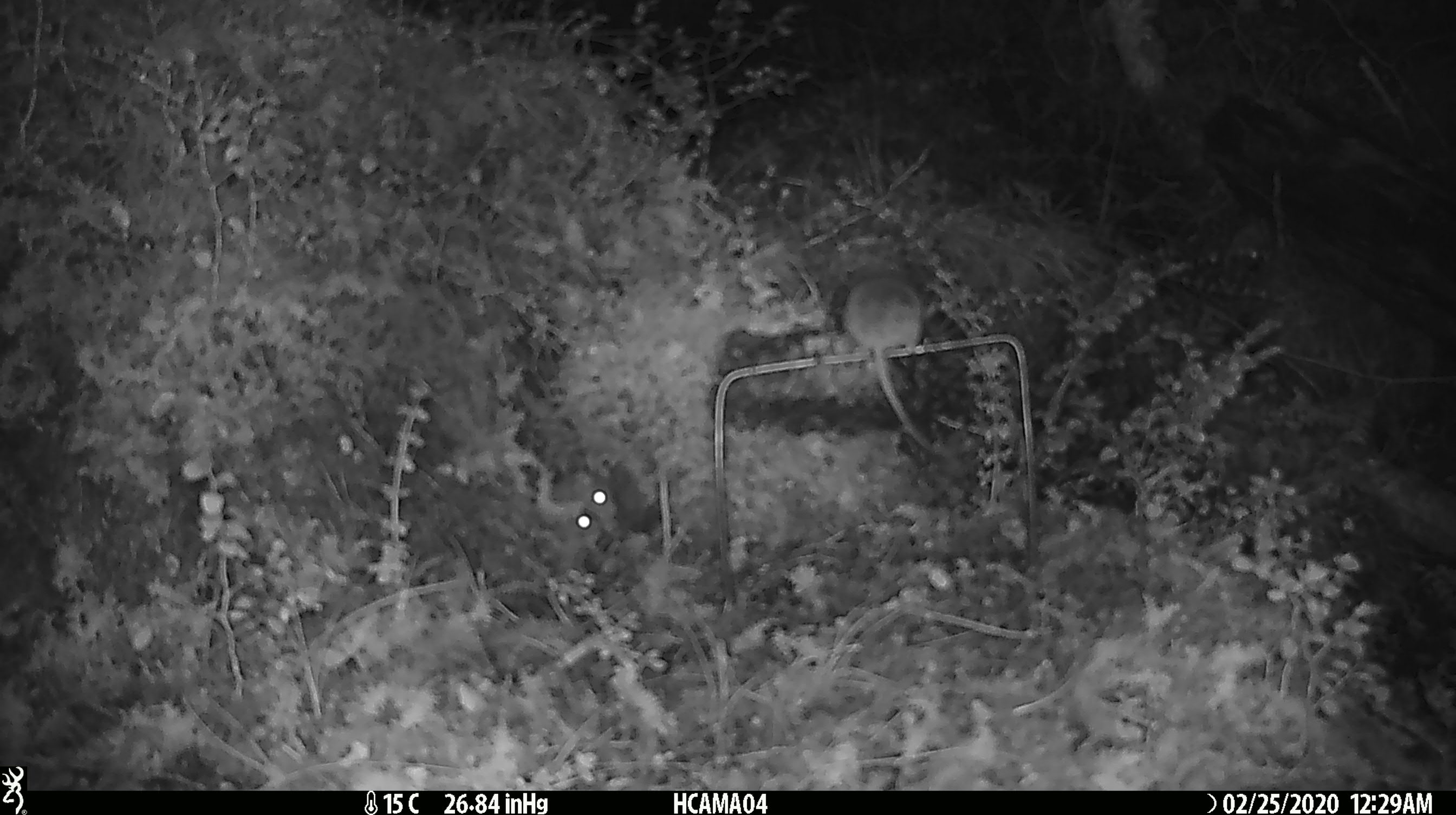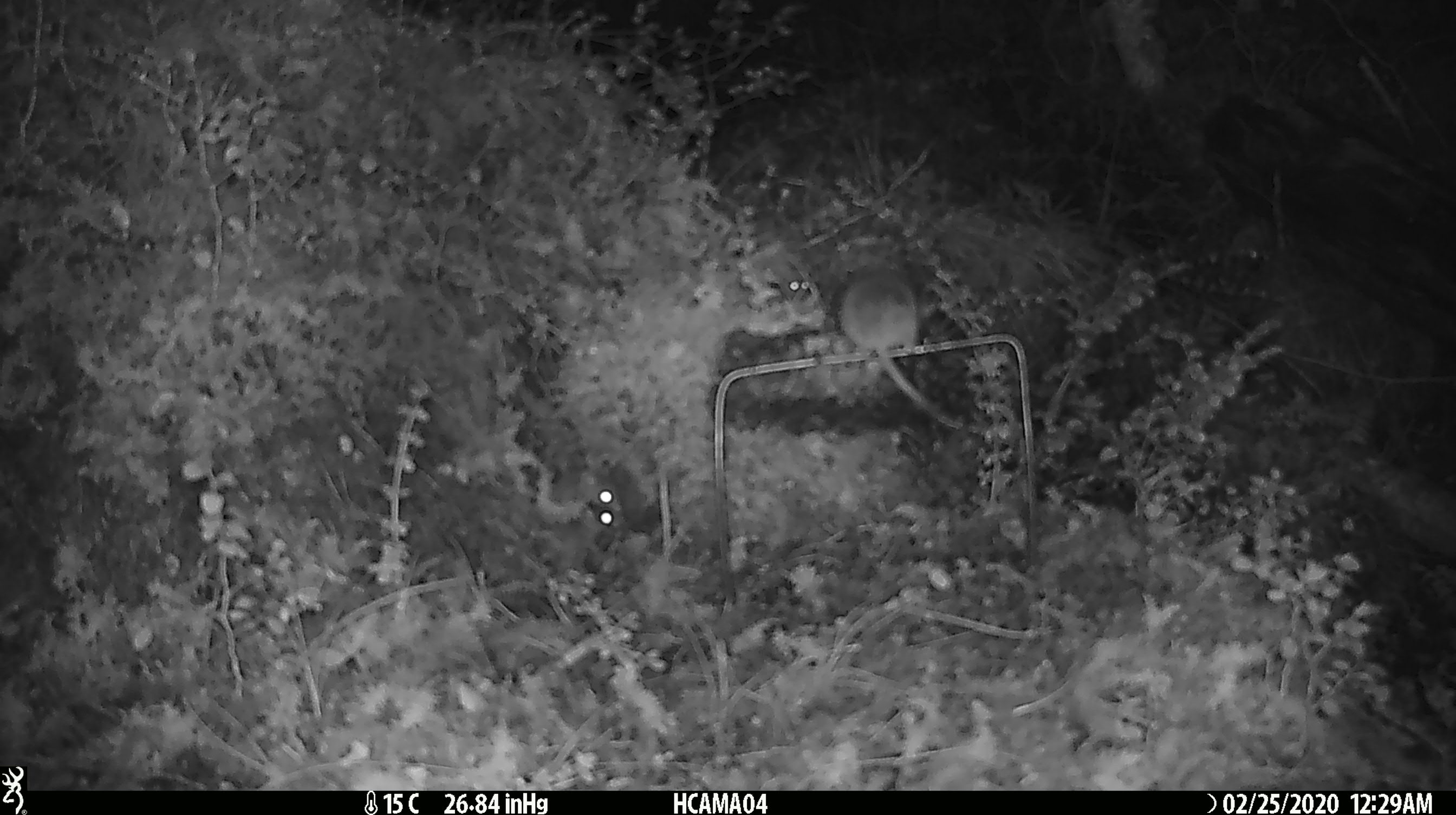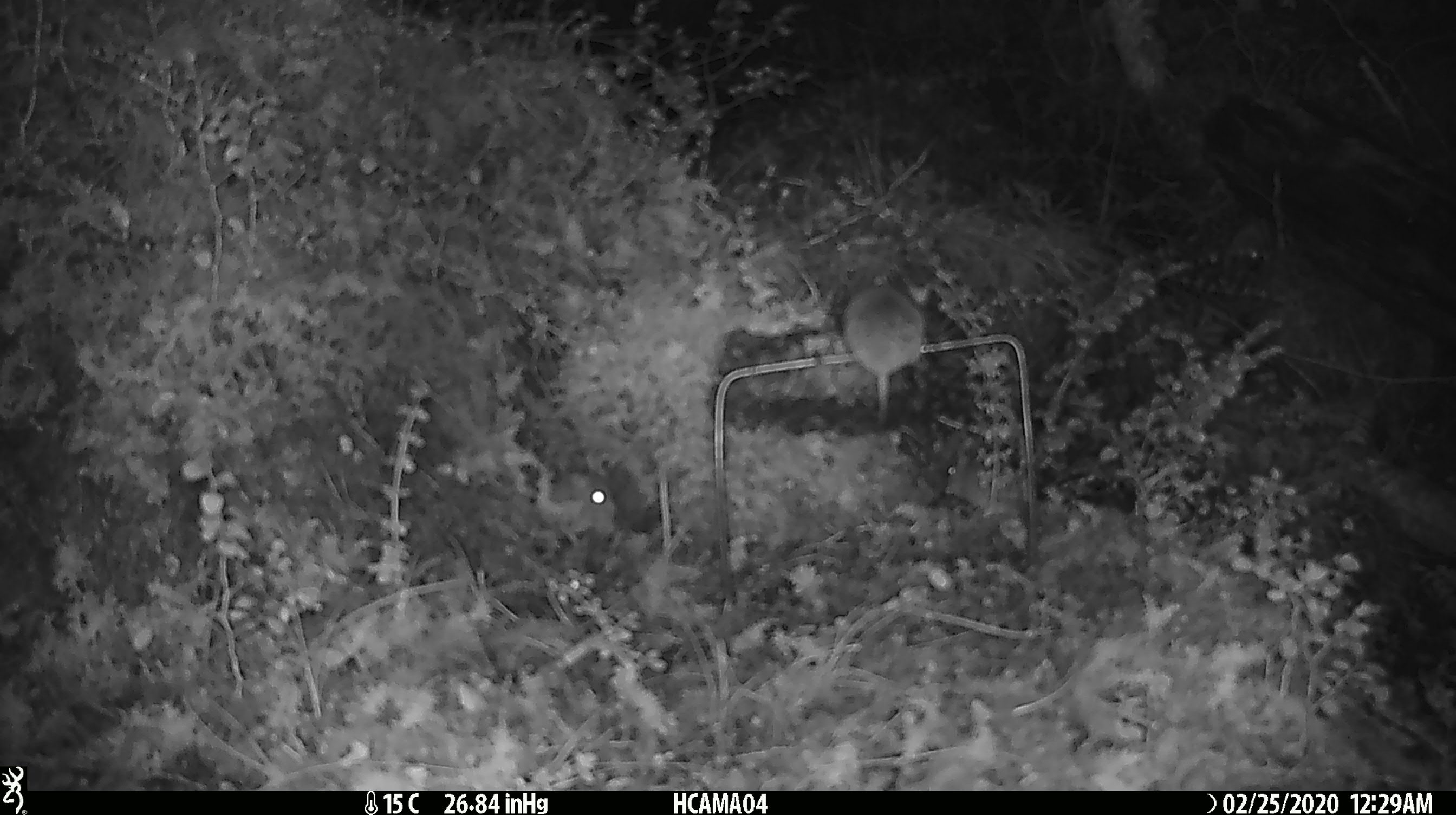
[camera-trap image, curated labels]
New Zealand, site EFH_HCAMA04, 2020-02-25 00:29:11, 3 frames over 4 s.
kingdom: Animalia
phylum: Chordata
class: Mammalia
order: Rodentia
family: Muridae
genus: Mus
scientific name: Mus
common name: mouse